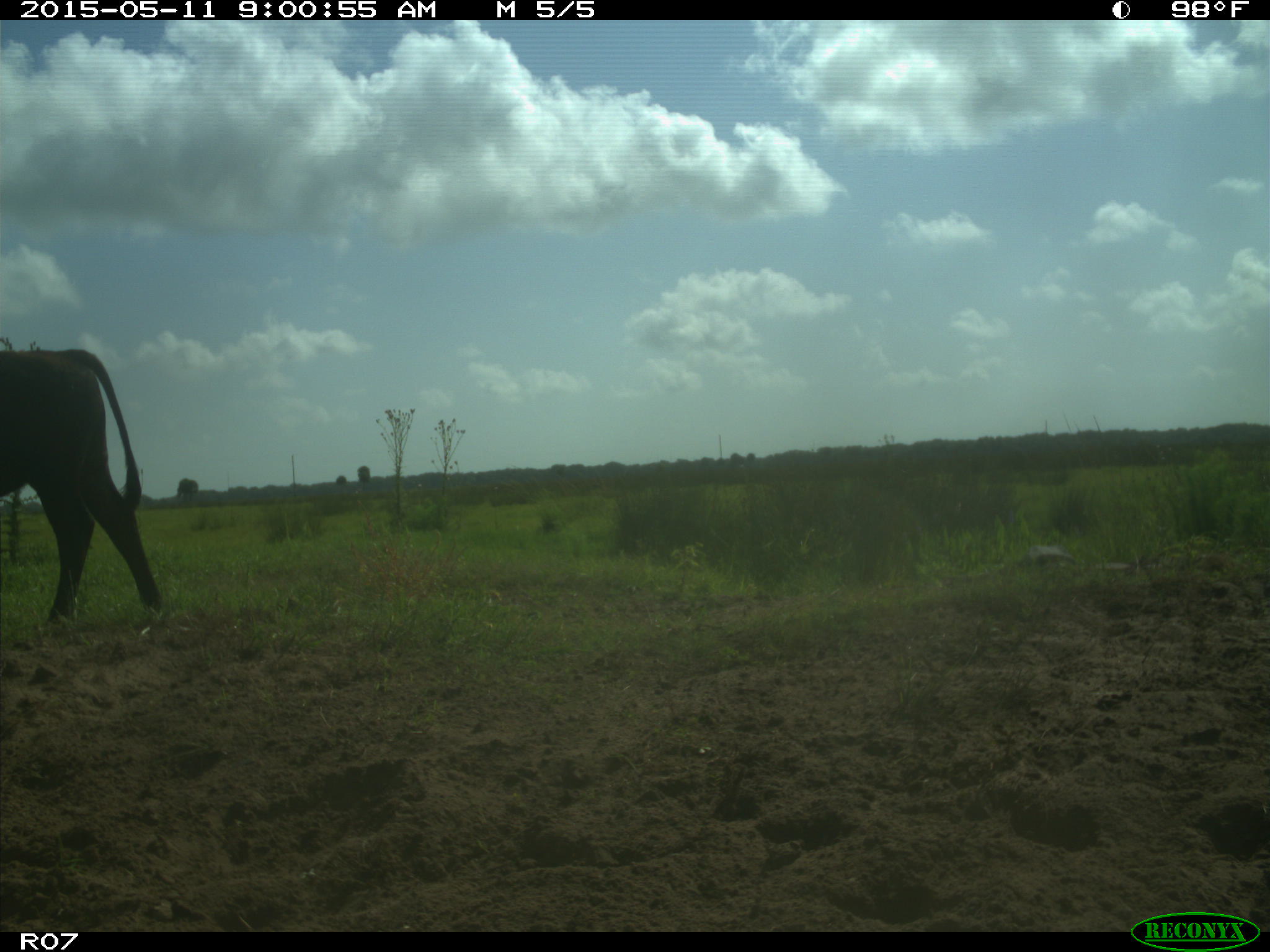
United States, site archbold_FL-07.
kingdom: Animalia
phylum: Chordata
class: Mammalia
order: Artiodactyla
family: Bovidae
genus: Bos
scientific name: Bos taurus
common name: domestic cow